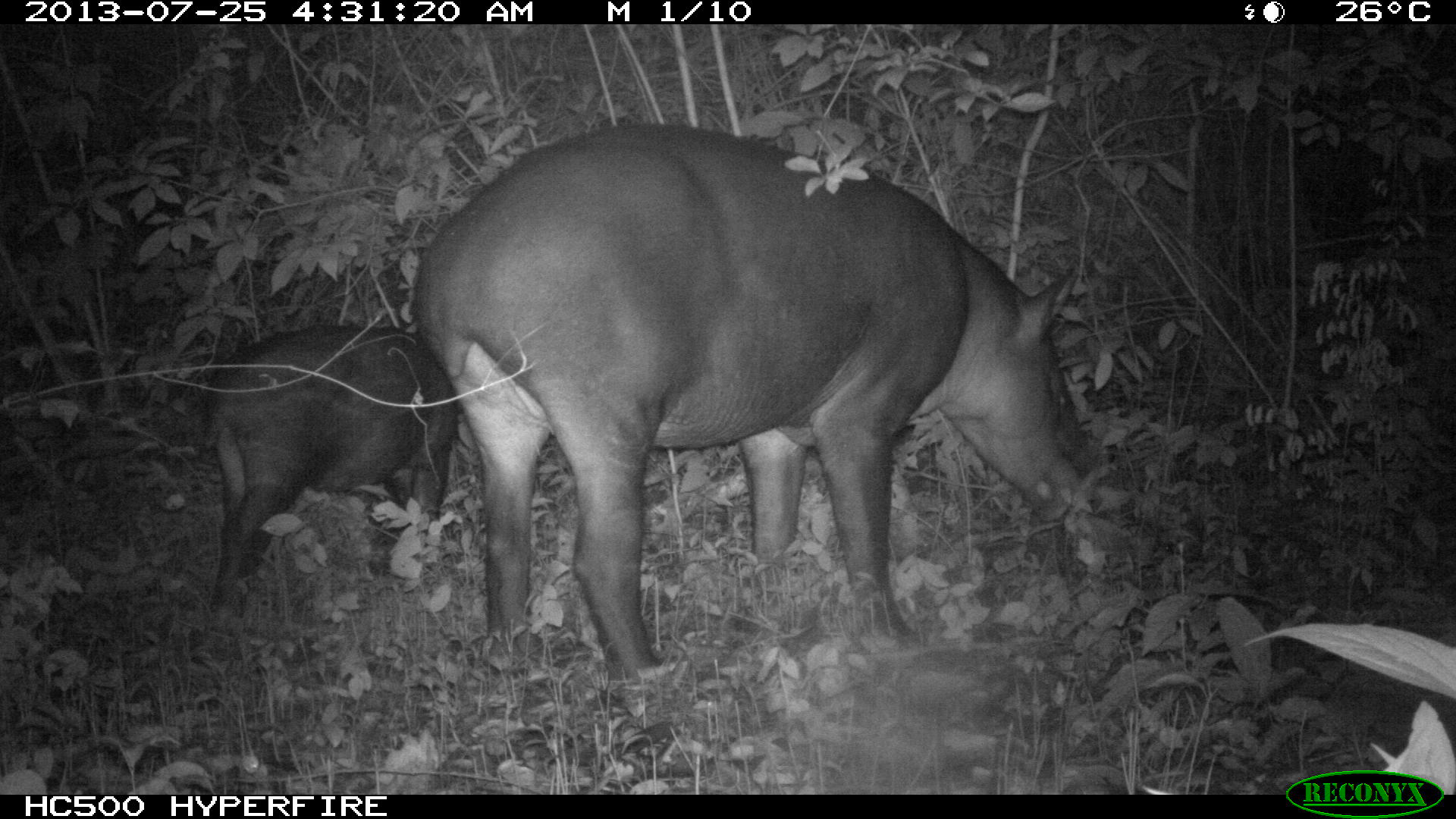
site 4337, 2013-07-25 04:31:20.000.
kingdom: Animalia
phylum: Chordata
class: Mammalia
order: Perissodactyla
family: Tapiridae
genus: Tapirus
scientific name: Tapirus bairdii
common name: baird's tapir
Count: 2.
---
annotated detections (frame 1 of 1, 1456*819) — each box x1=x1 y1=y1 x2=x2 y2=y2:
tapirus bairdii: x1=408 y1=122 x2=1091 y2=680; x1=195 y1=324 x2=457 y2=601